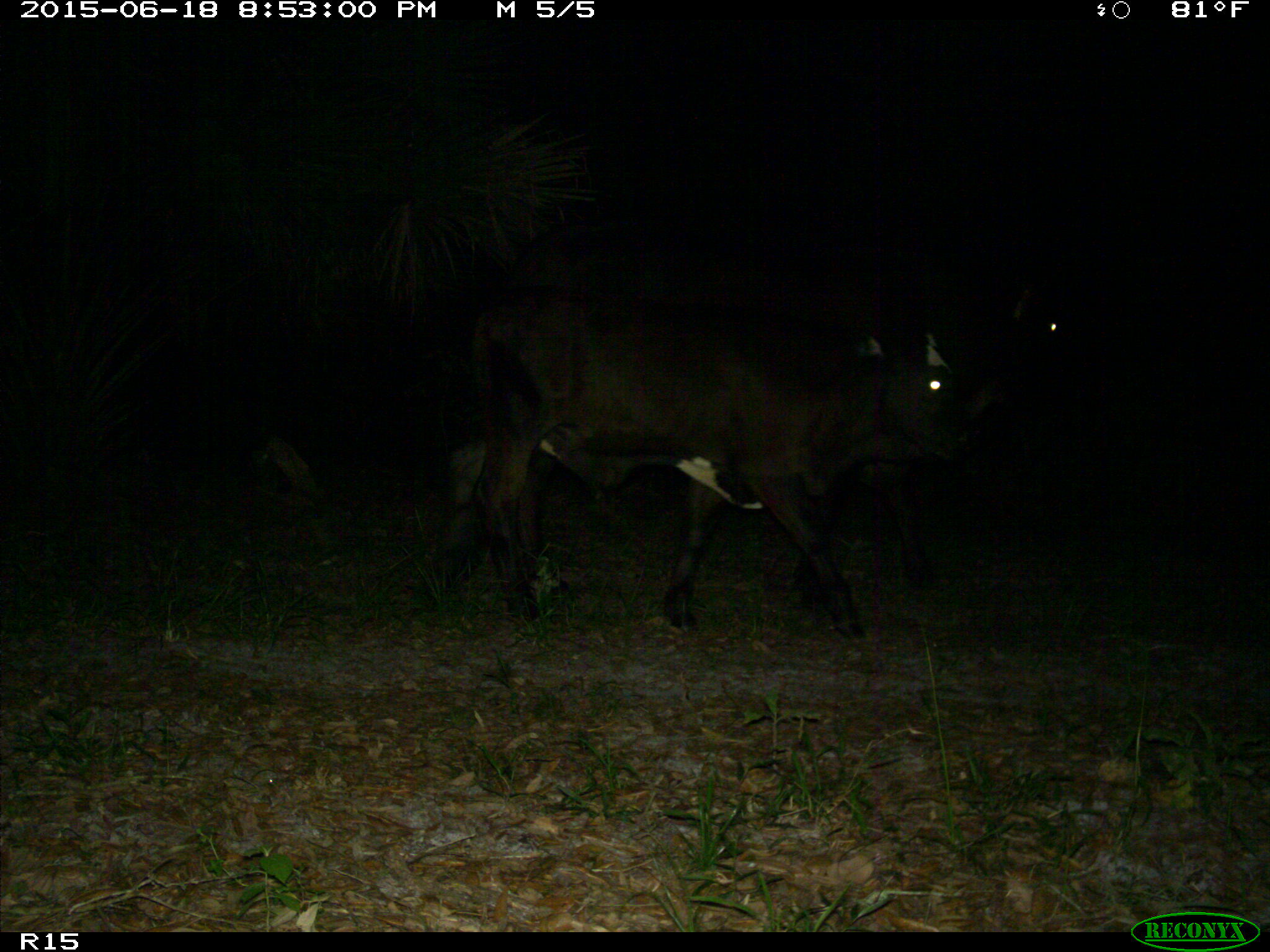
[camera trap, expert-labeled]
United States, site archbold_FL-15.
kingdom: Animalia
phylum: Chordata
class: Mammalia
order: Artiodactyla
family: Bovidae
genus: Bos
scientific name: Bos taurus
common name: domestic cow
Bos taurus (domestic cow).